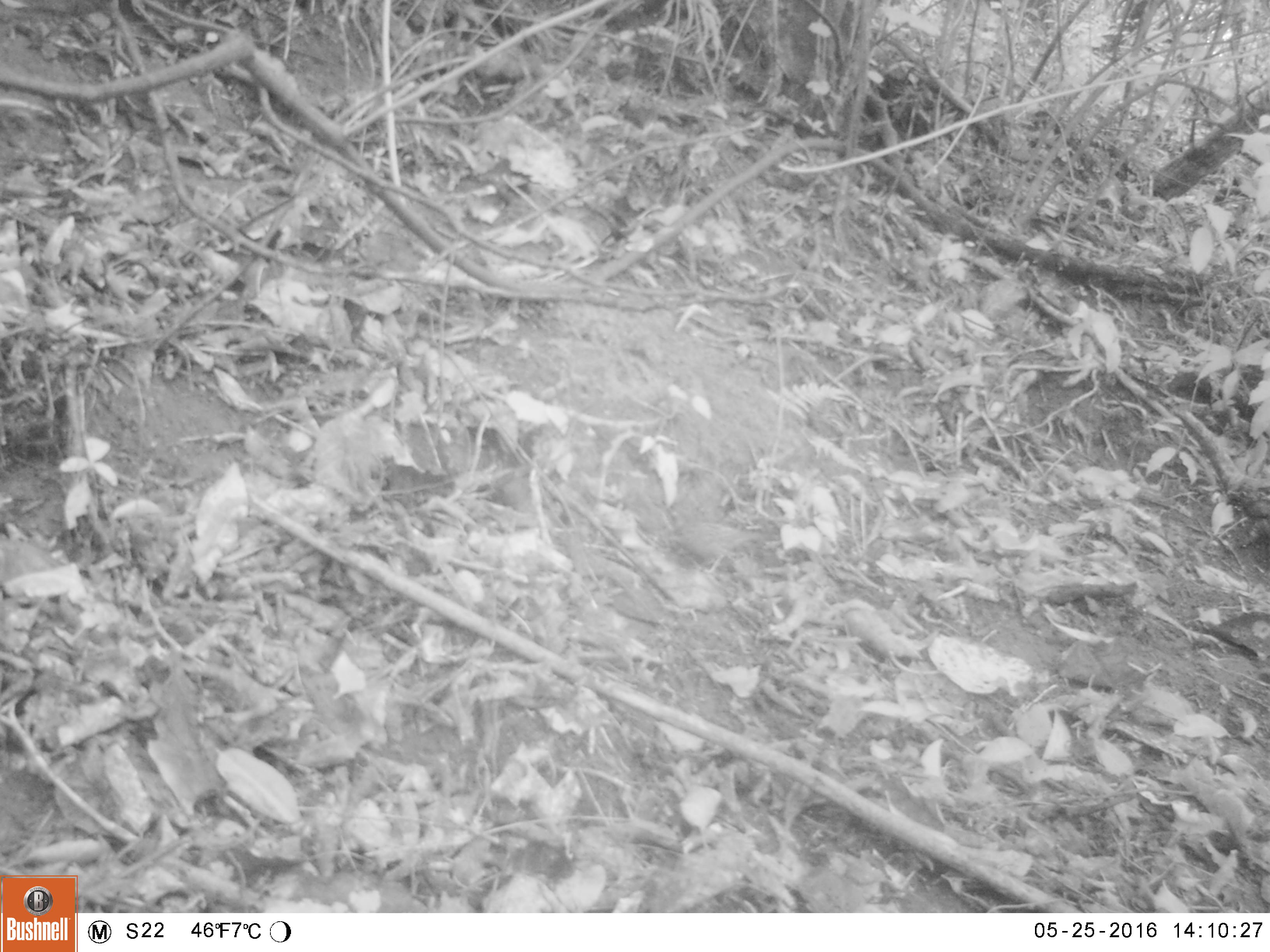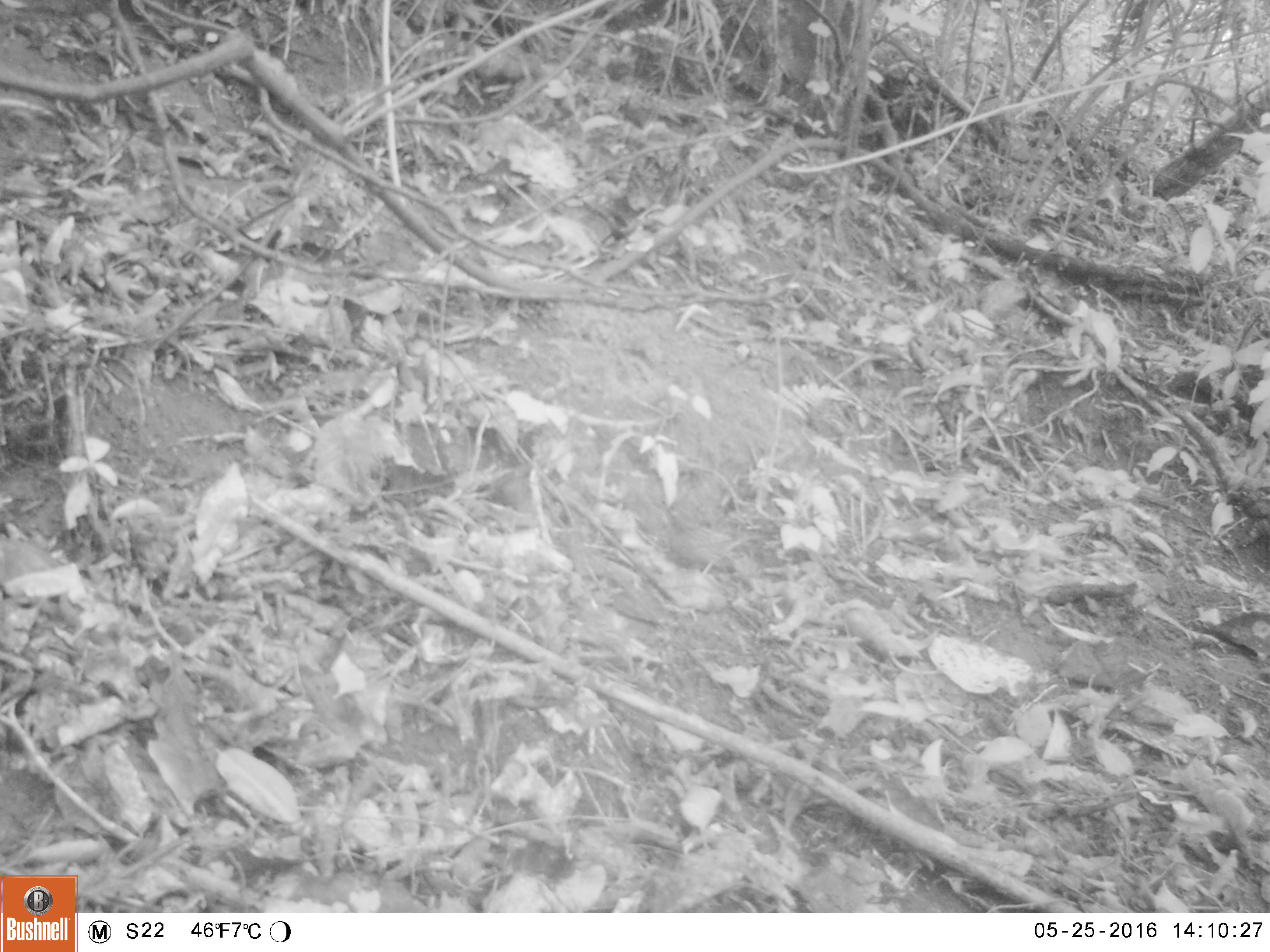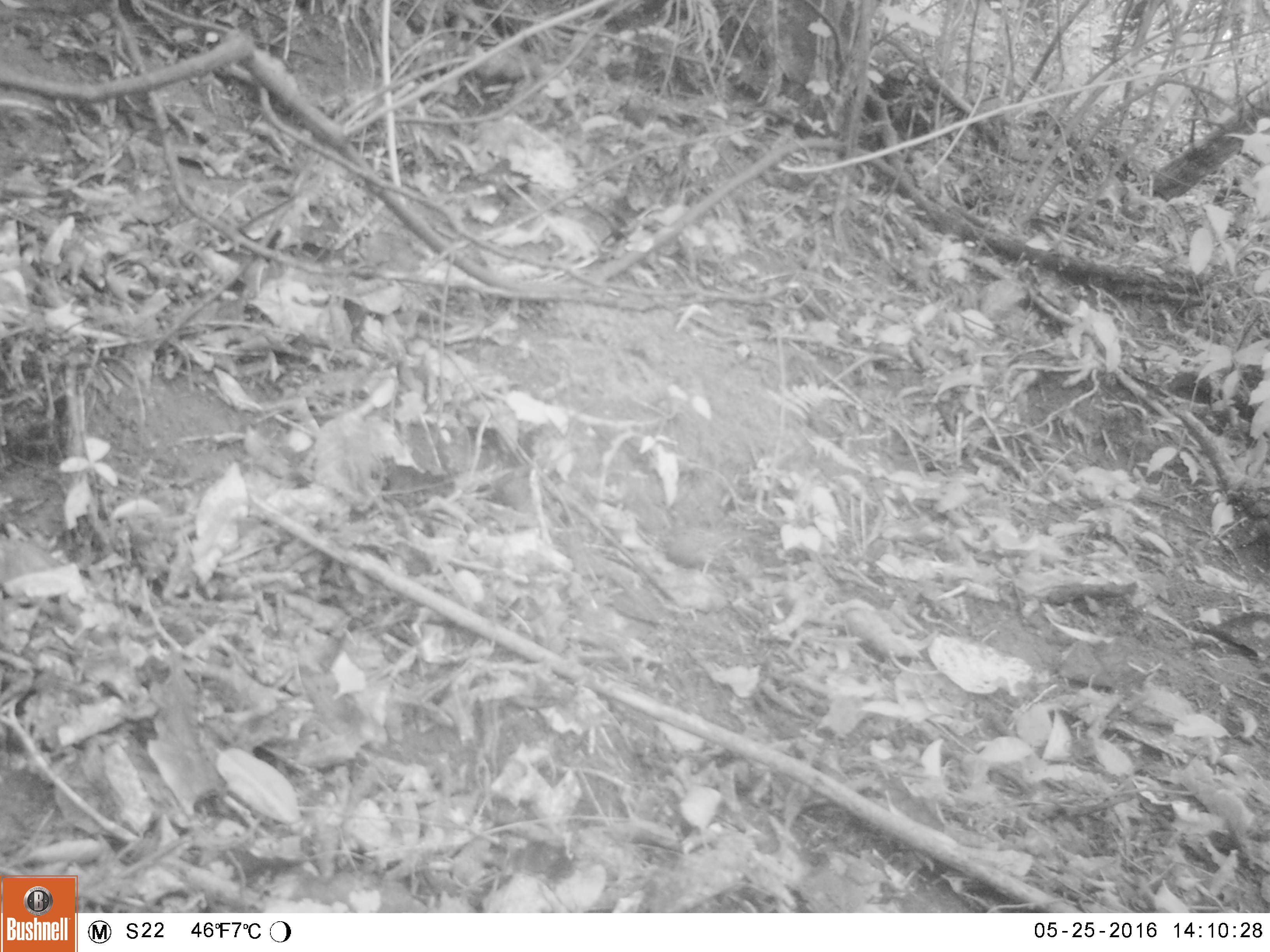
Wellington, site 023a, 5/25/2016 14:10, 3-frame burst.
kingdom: Animalia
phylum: Chordata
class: Aves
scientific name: Aves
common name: bird